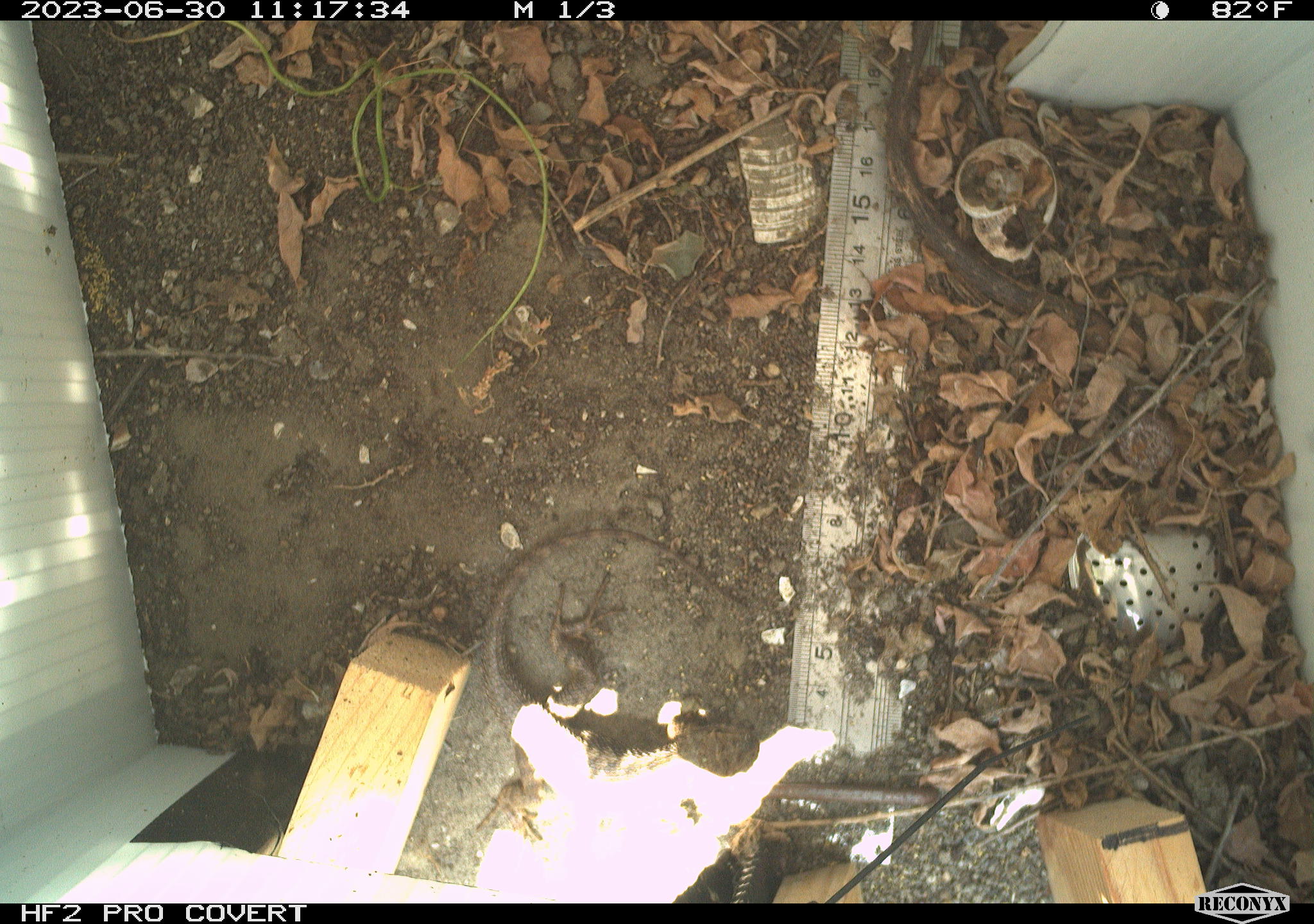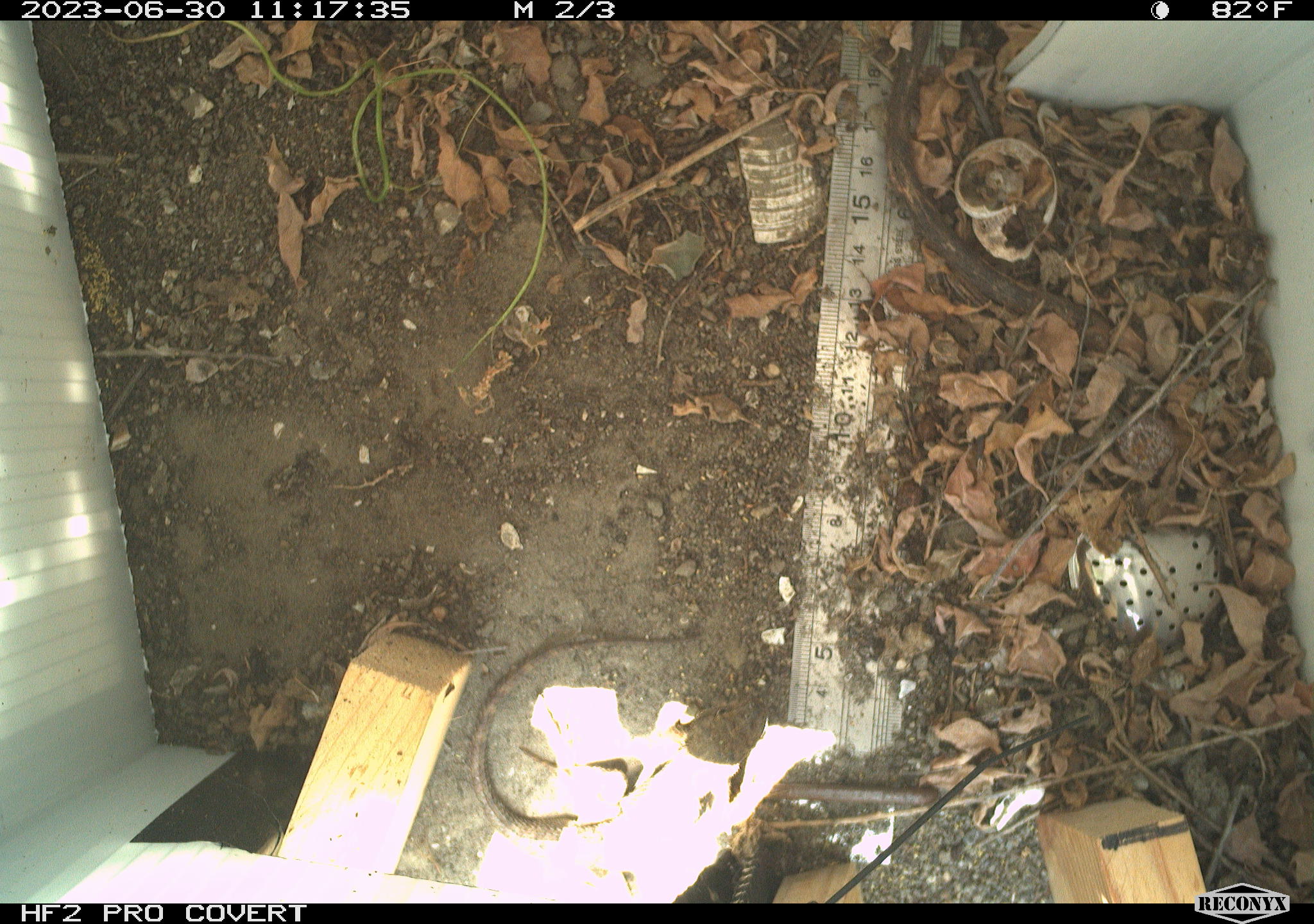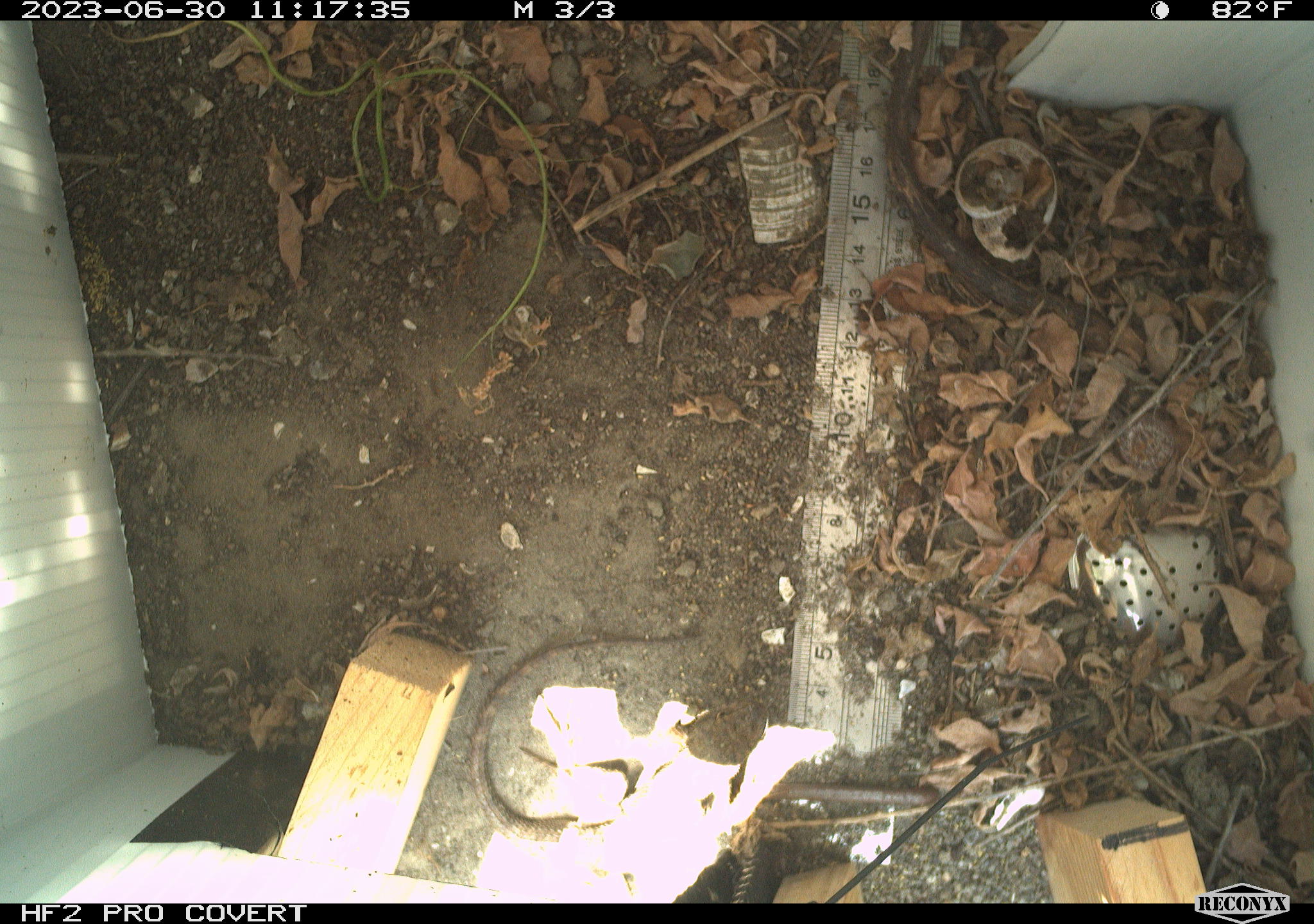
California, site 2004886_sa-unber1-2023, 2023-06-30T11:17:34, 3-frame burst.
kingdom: Animalia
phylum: Chordata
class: Reptilia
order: Squamata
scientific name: Squamata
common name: lizards and snakes